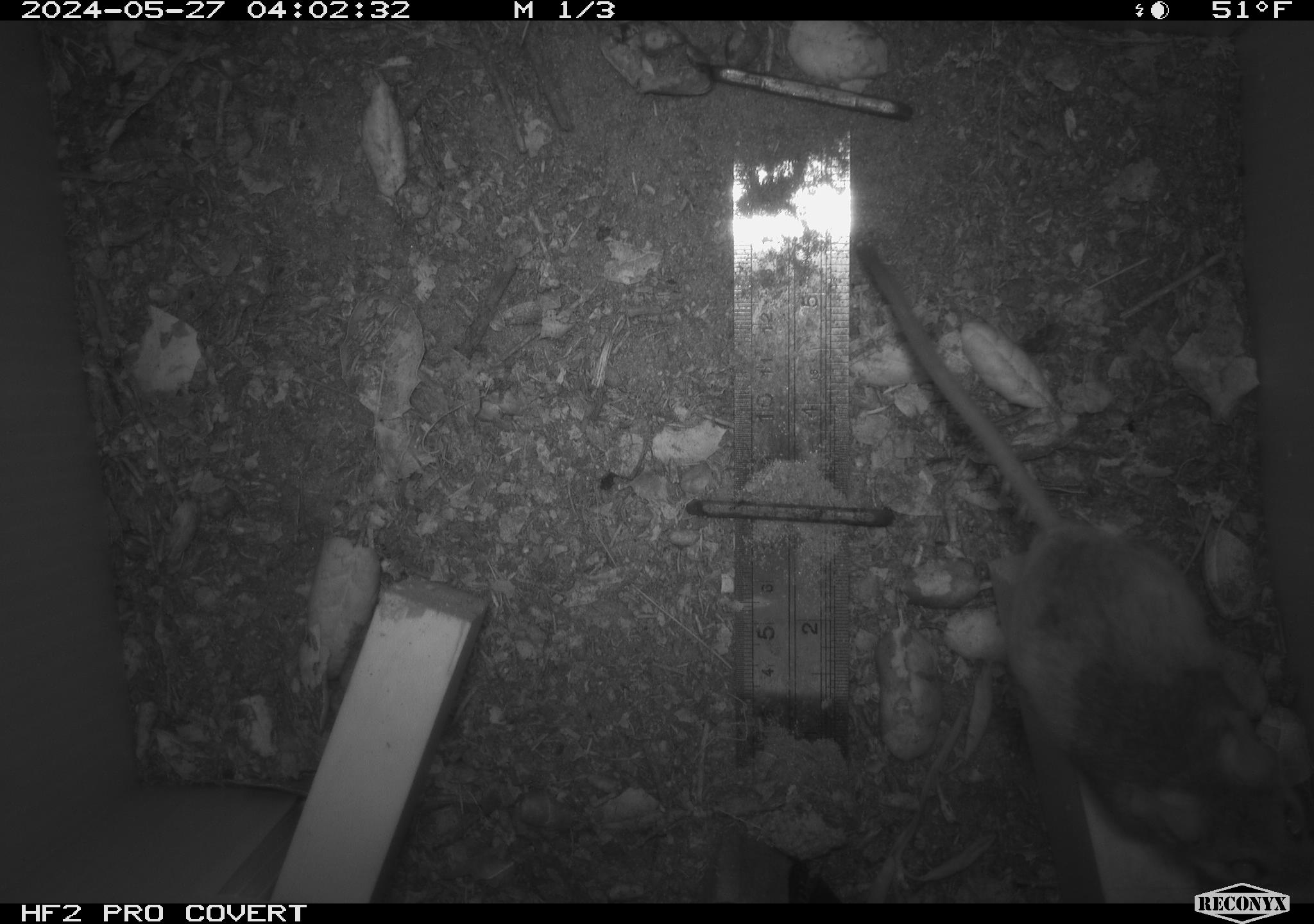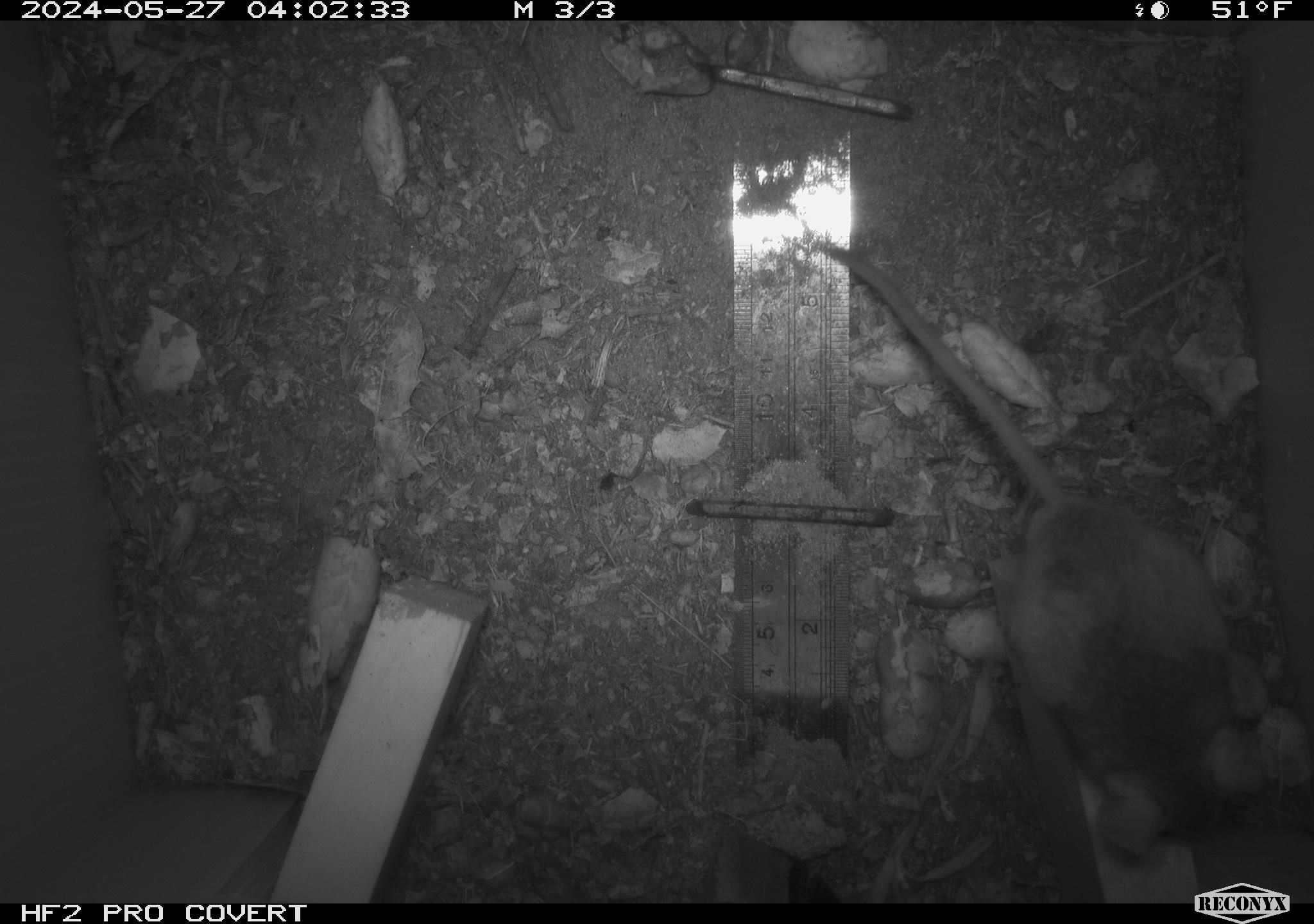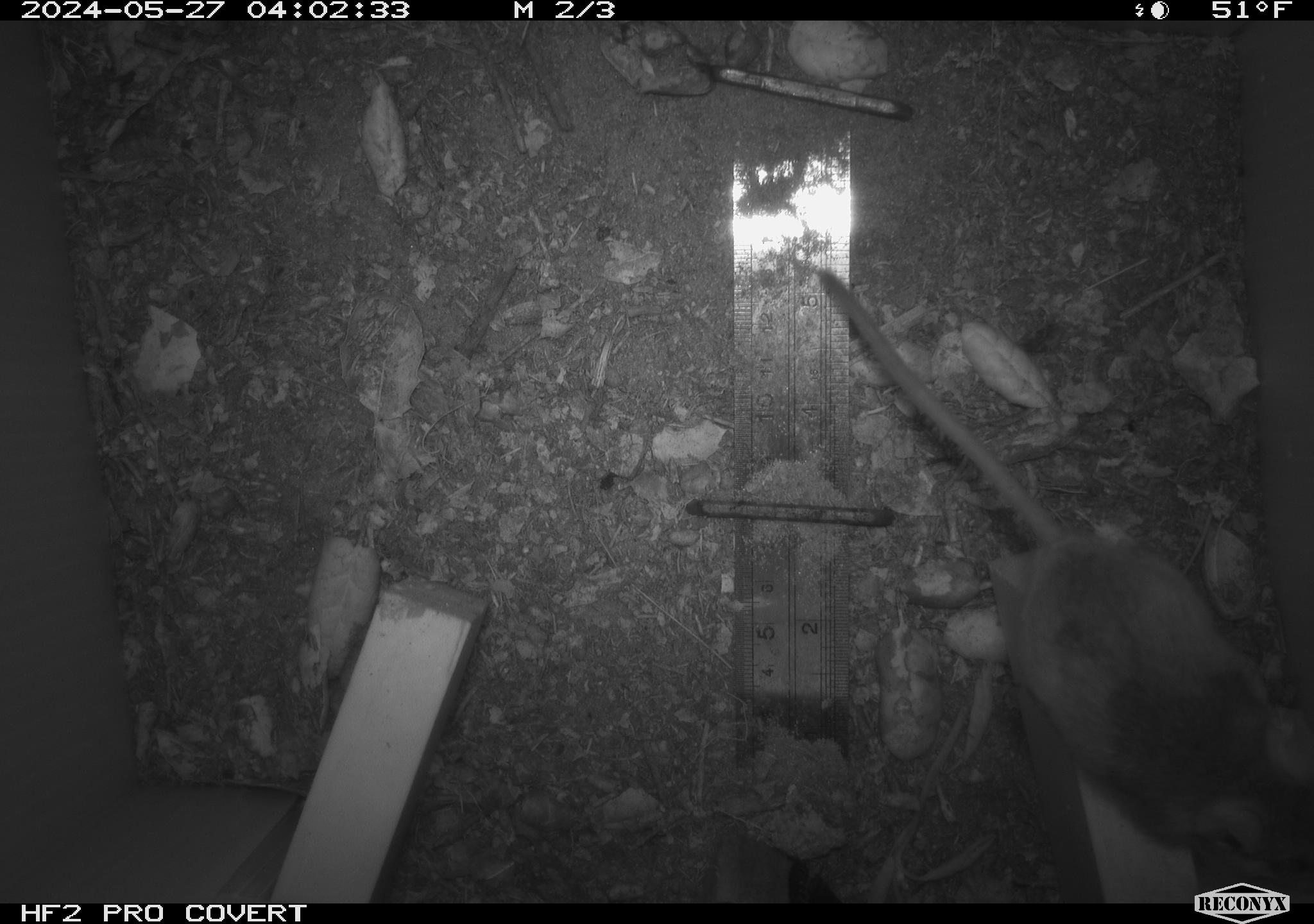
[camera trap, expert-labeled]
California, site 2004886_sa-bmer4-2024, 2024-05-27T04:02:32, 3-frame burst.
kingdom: Animalia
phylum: Chordata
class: Mammalia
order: Rodentia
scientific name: Rodentia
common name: mouse species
Mouse species (Rodentia).